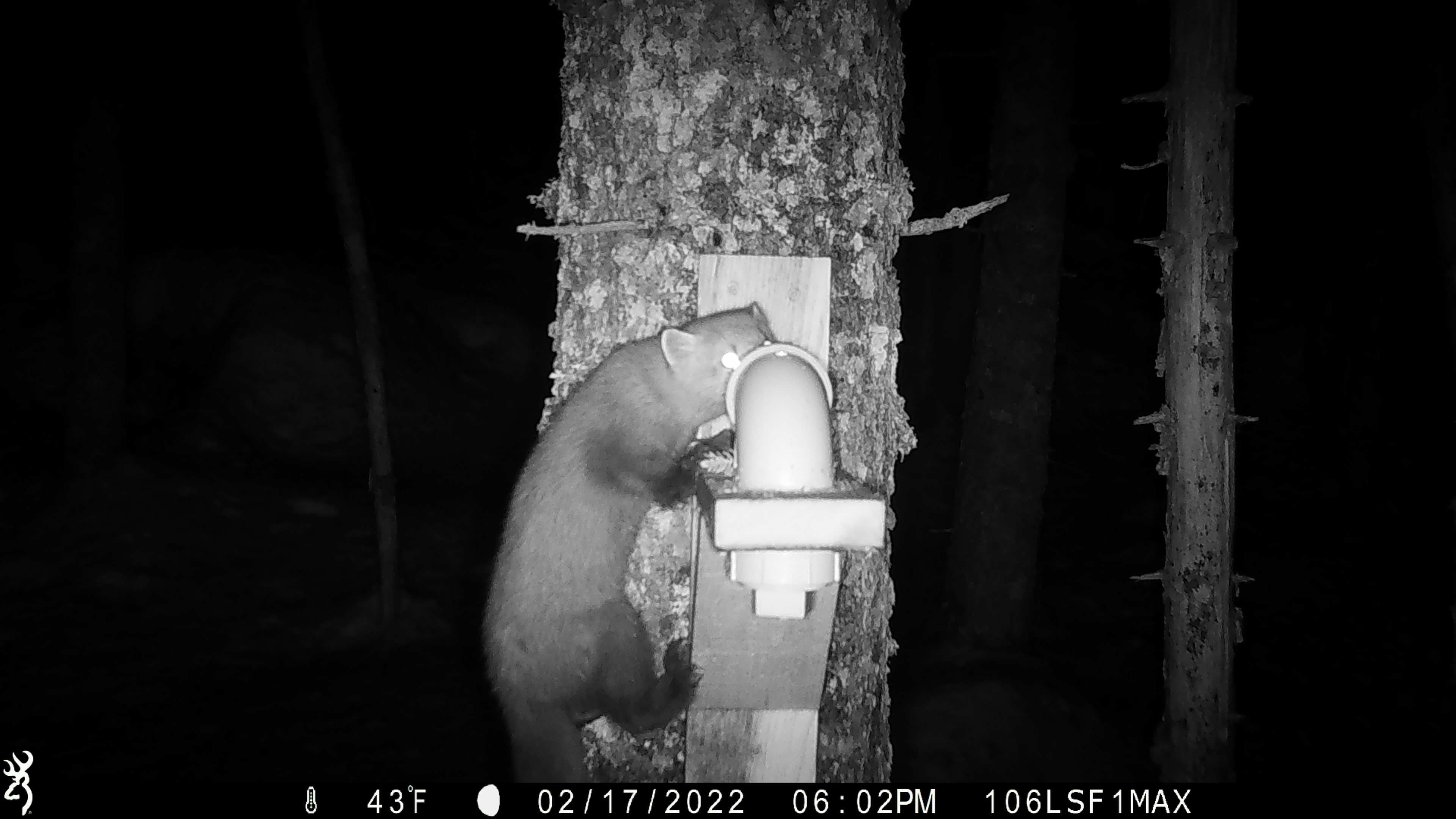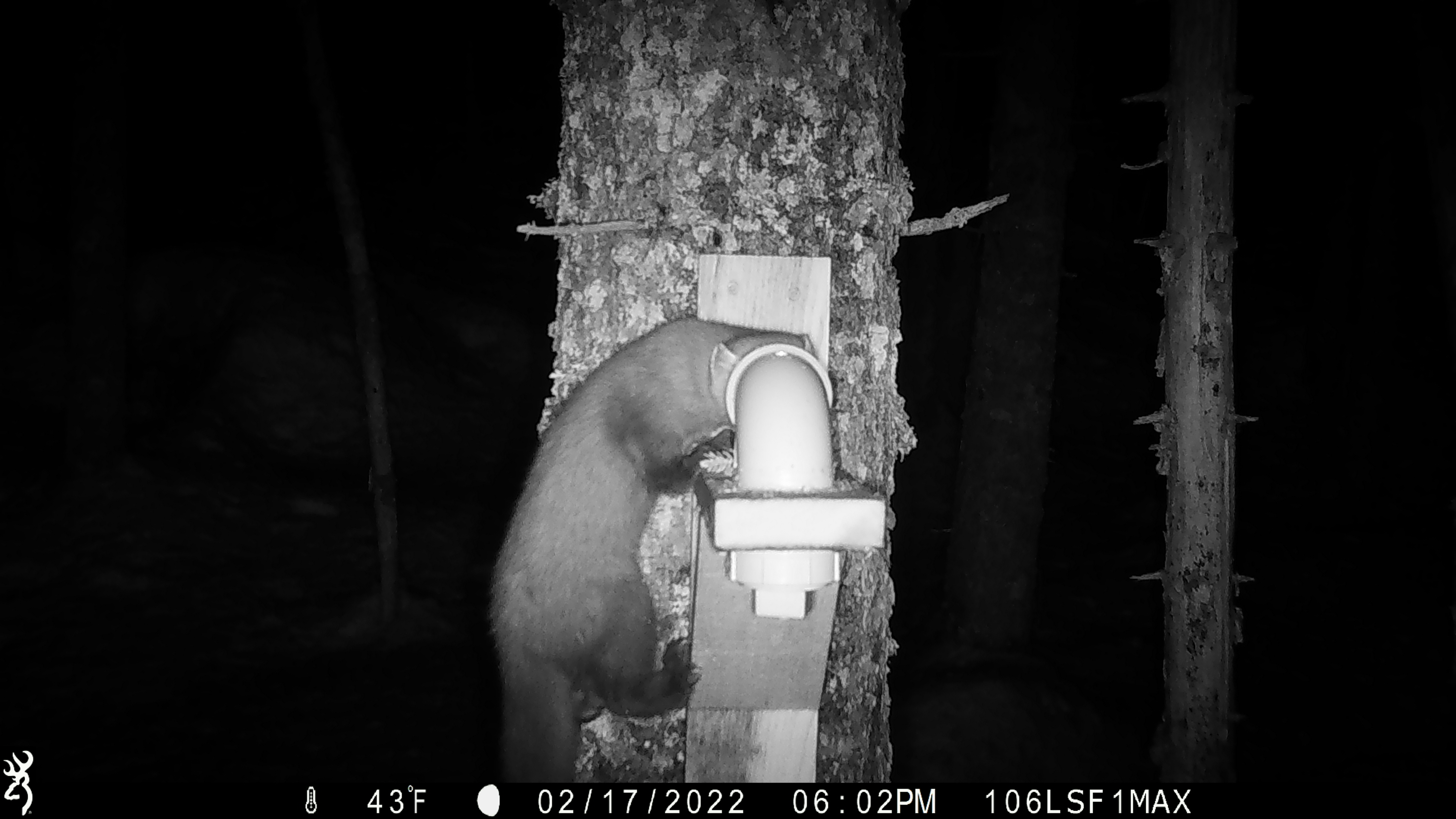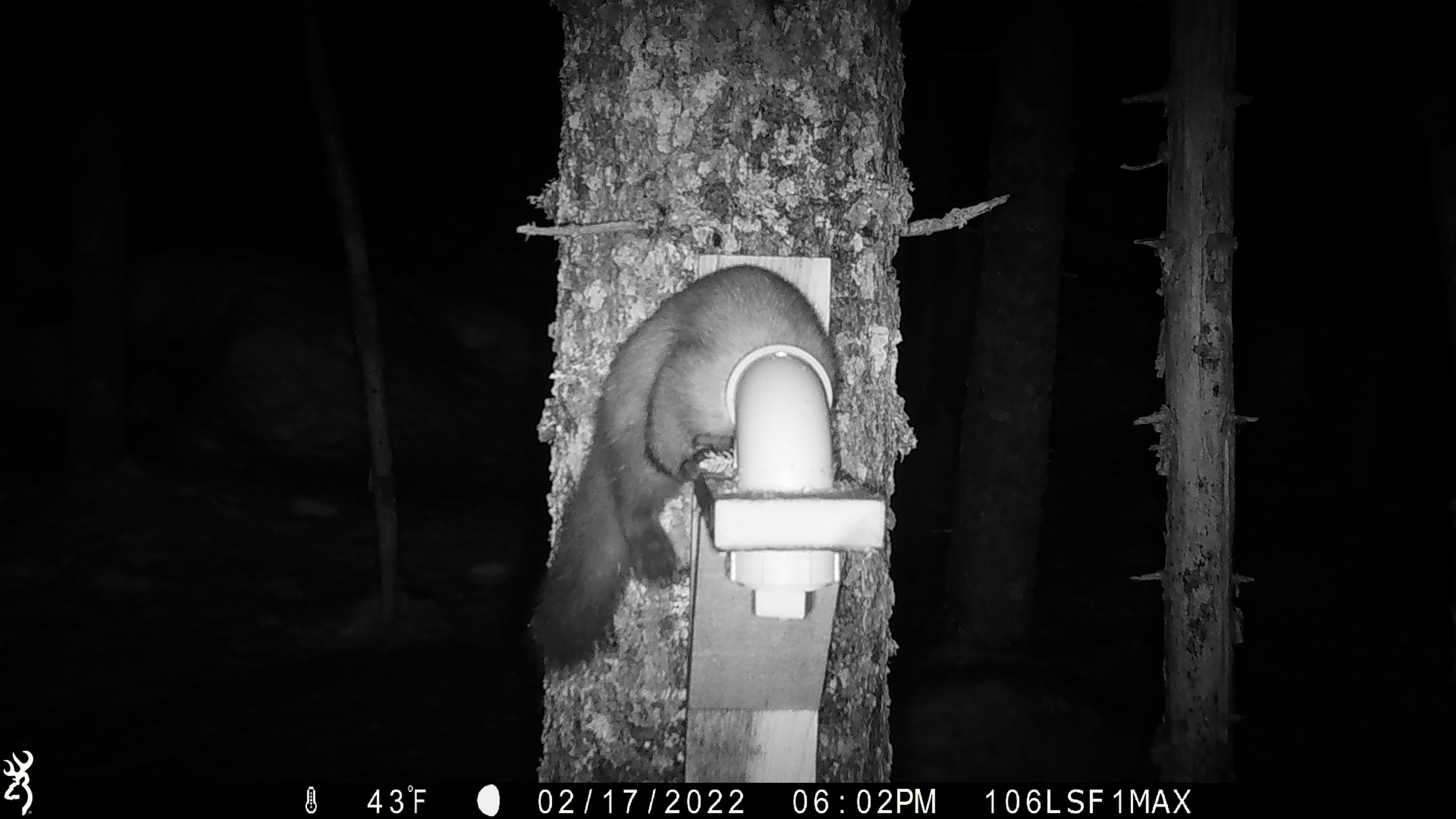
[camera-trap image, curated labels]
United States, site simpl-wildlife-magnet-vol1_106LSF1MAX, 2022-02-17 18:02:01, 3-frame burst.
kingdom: Animalia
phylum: Chordata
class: Mammalia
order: Carnivora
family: Mustelidae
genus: Martes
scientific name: Martes americana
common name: american marten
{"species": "american marten (Martes americana)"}